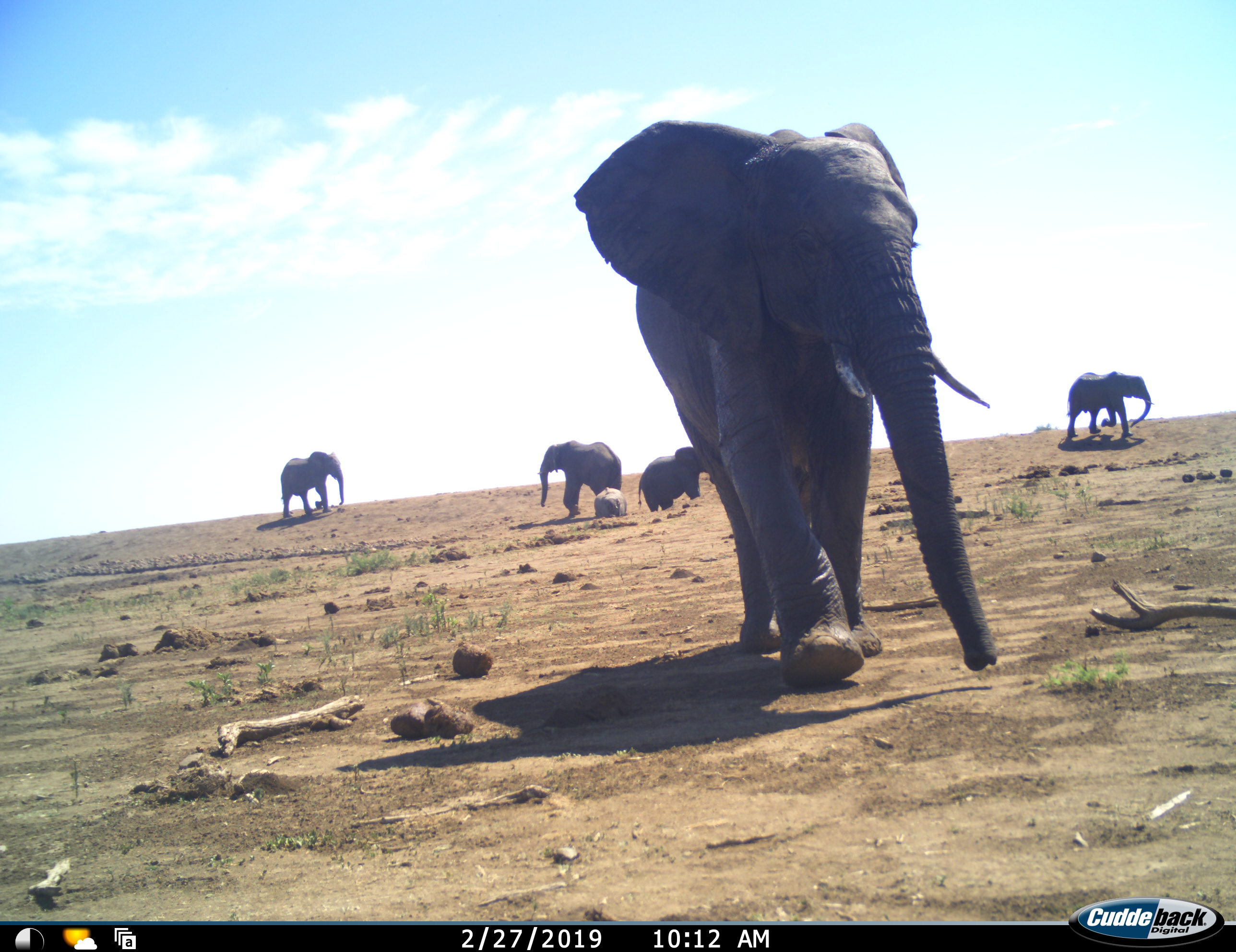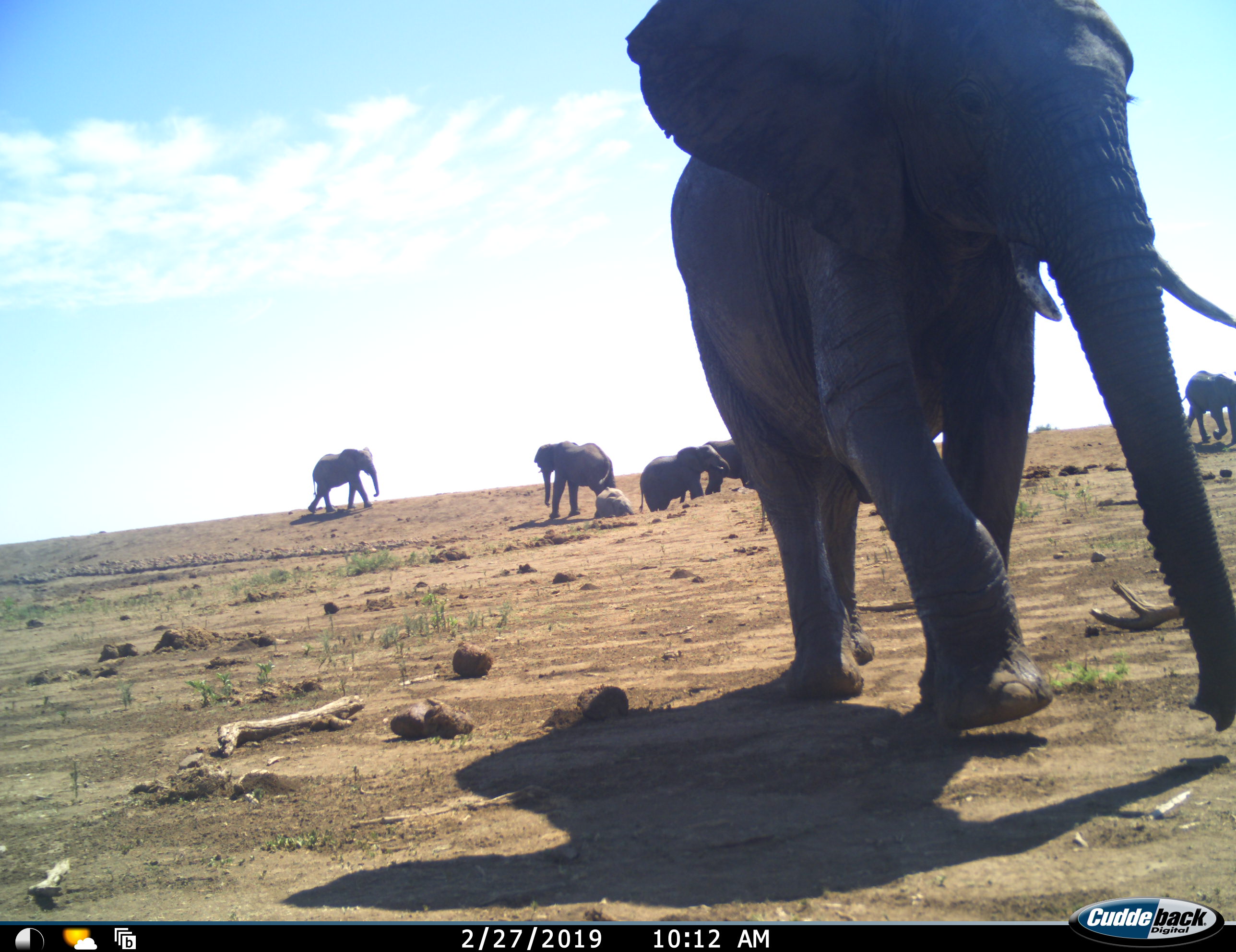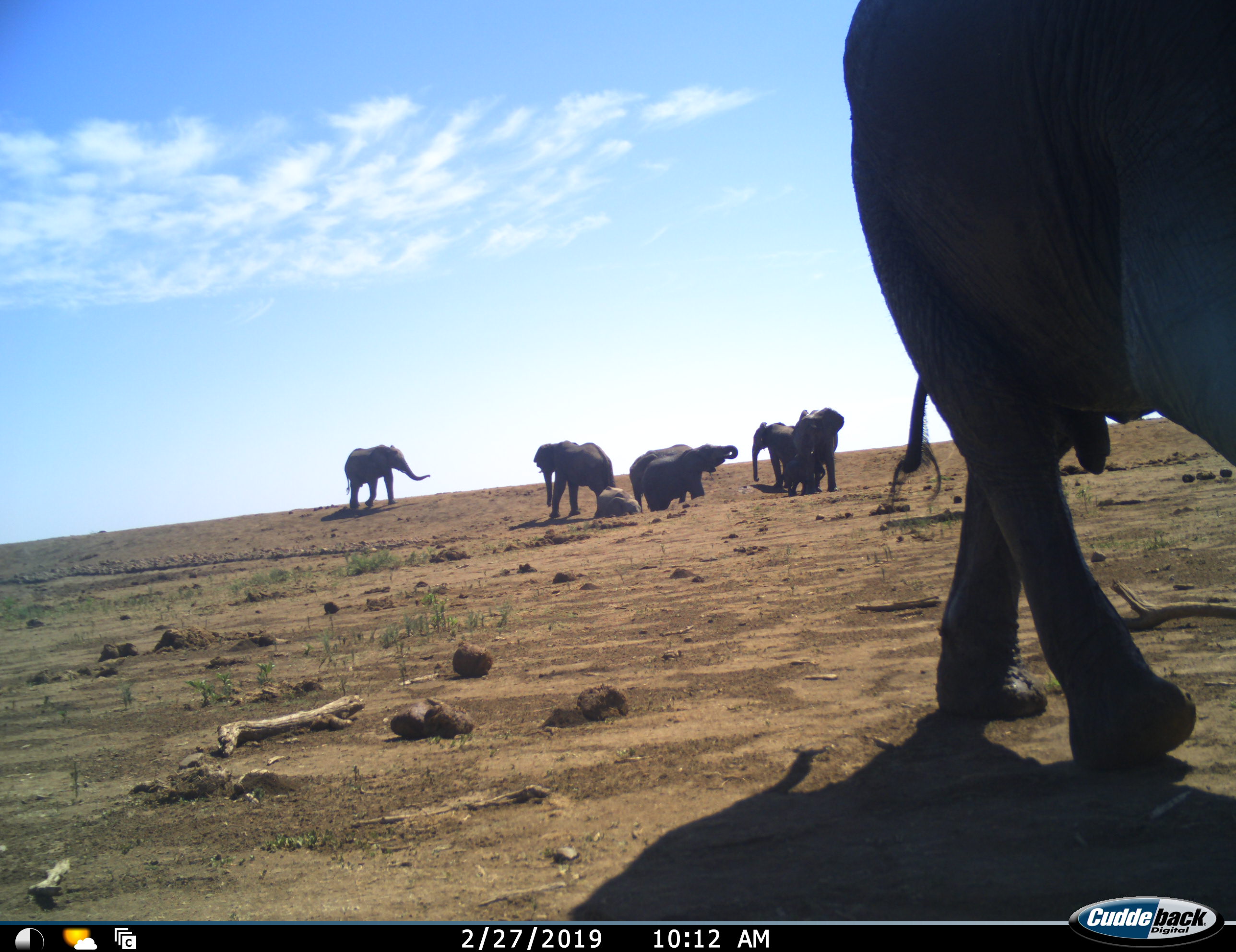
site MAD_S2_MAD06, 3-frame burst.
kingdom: Animalia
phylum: Chordata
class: Mammalia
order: Proboscidea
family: Elephantidae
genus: Loxodonta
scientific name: Loxodonta africana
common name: african bush elephant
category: elephant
Elephant (african bush elephant) (Loxodonta africana), count 8. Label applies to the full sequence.